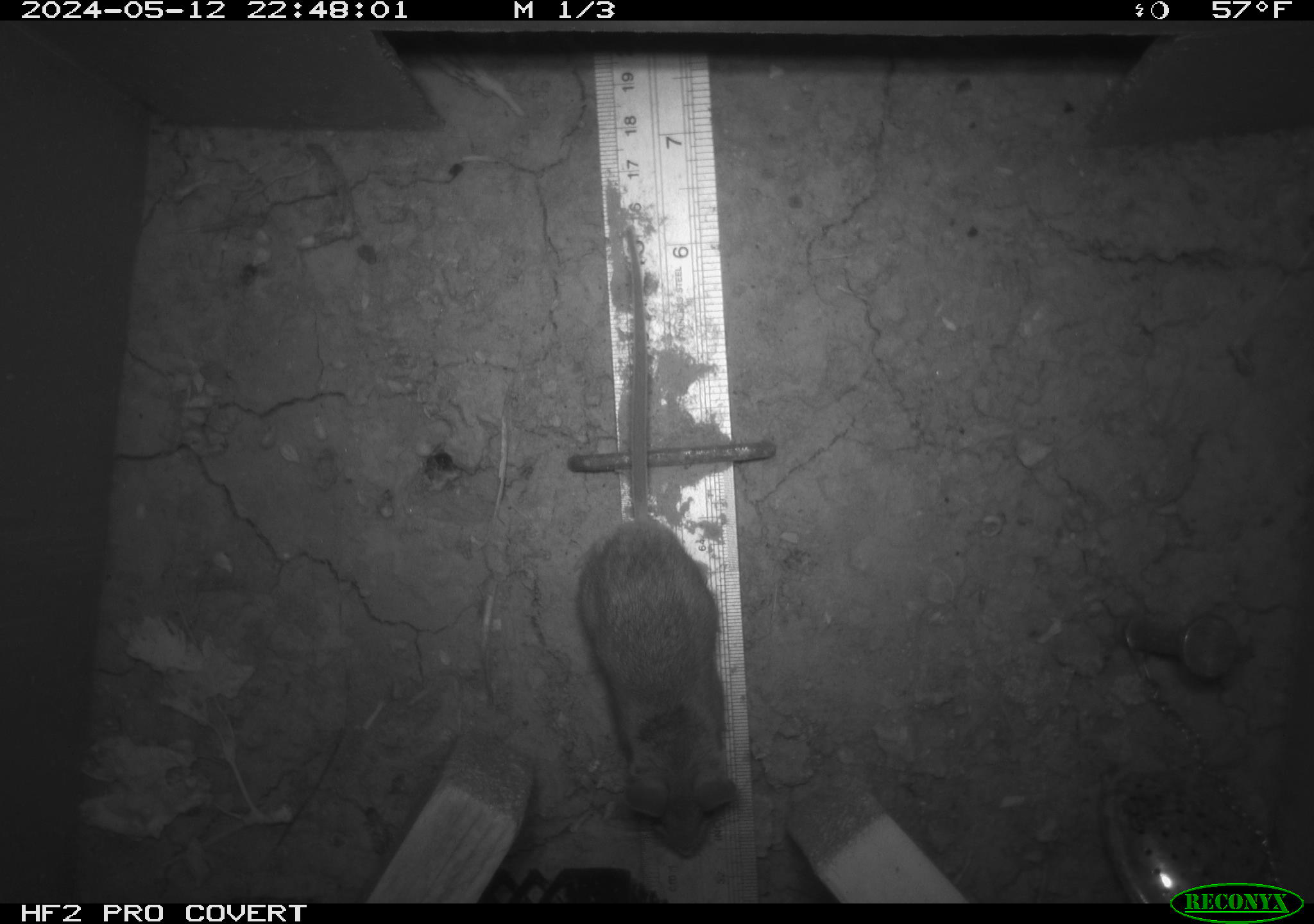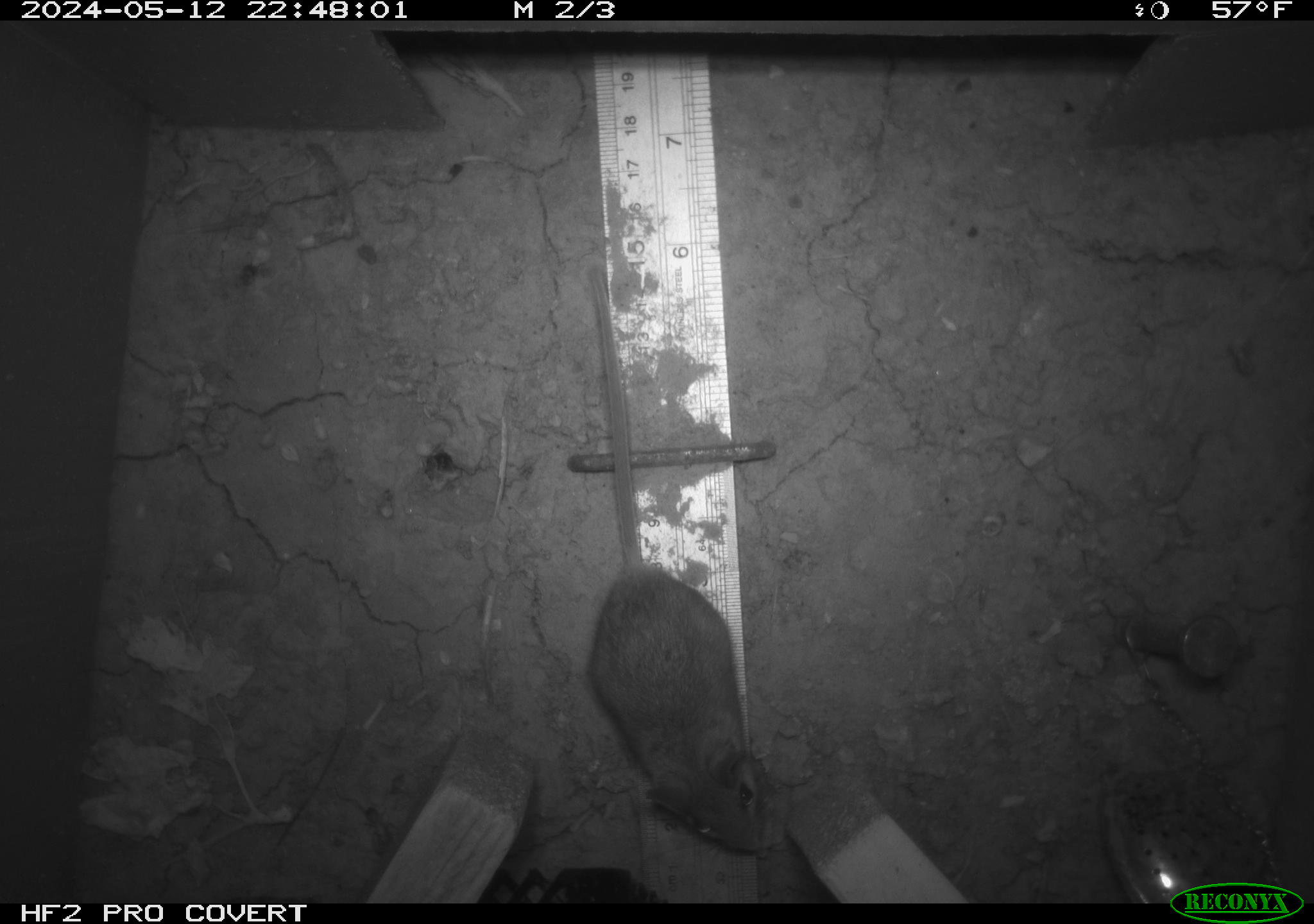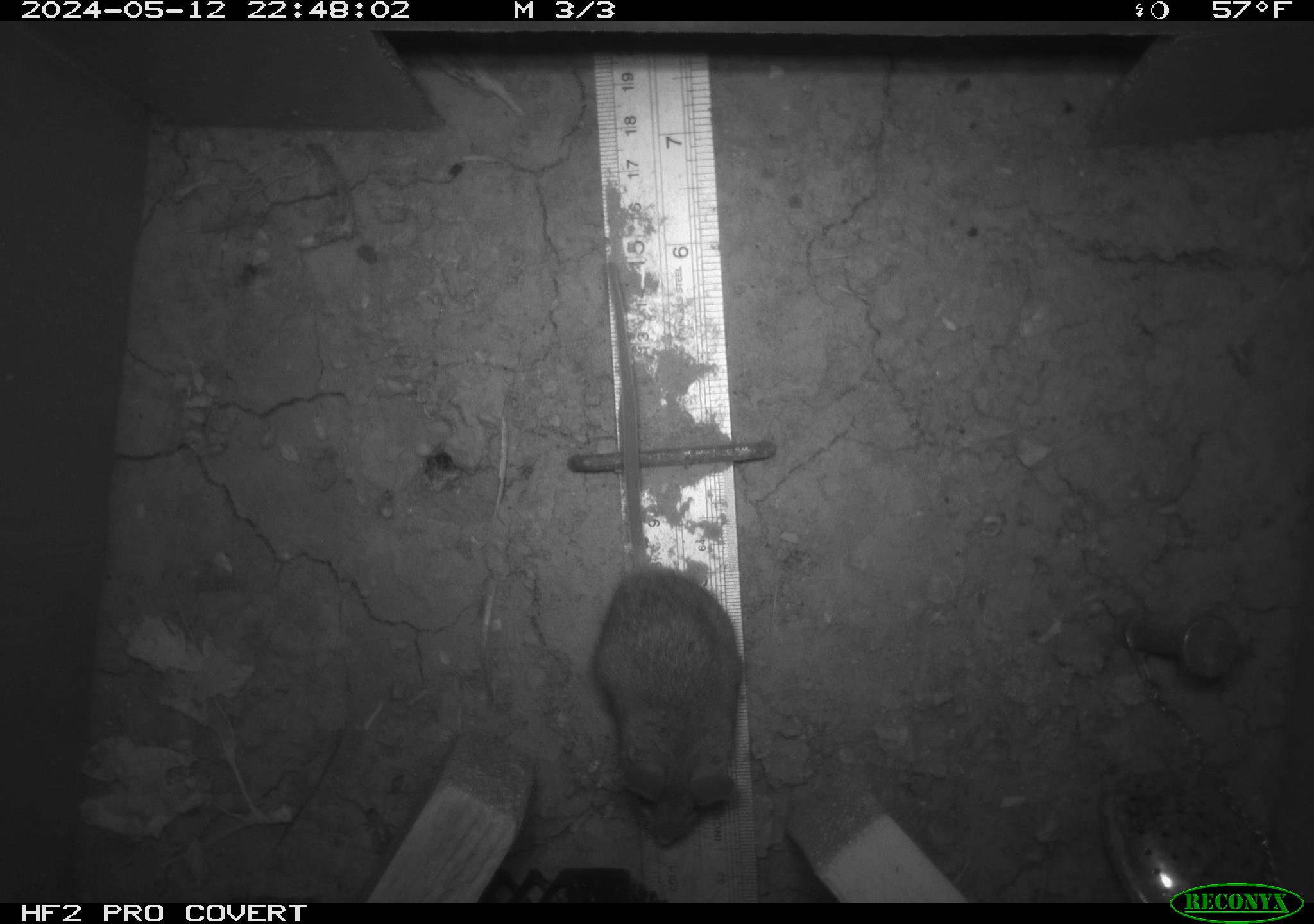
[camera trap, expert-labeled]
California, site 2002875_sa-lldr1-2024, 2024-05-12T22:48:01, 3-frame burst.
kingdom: Animalia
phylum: Chordata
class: Mammalia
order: Rodentia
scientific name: Rodentia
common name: mouse species